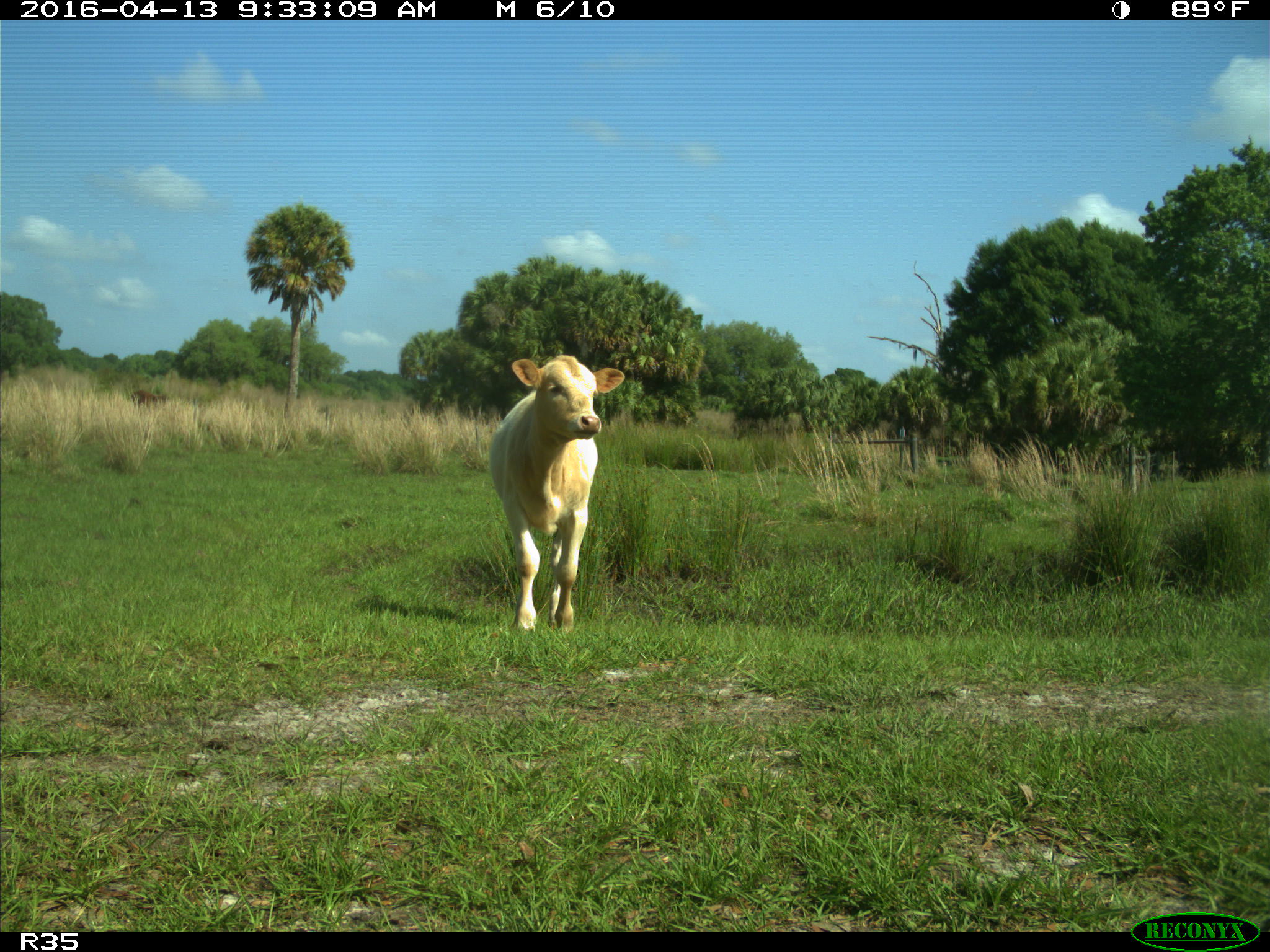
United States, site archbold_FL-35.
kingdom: Animalia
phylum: Chordata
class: Mammalia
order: Artiodactyla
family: Bovidae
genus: Bos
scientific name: Bos taurus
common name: domestic cow